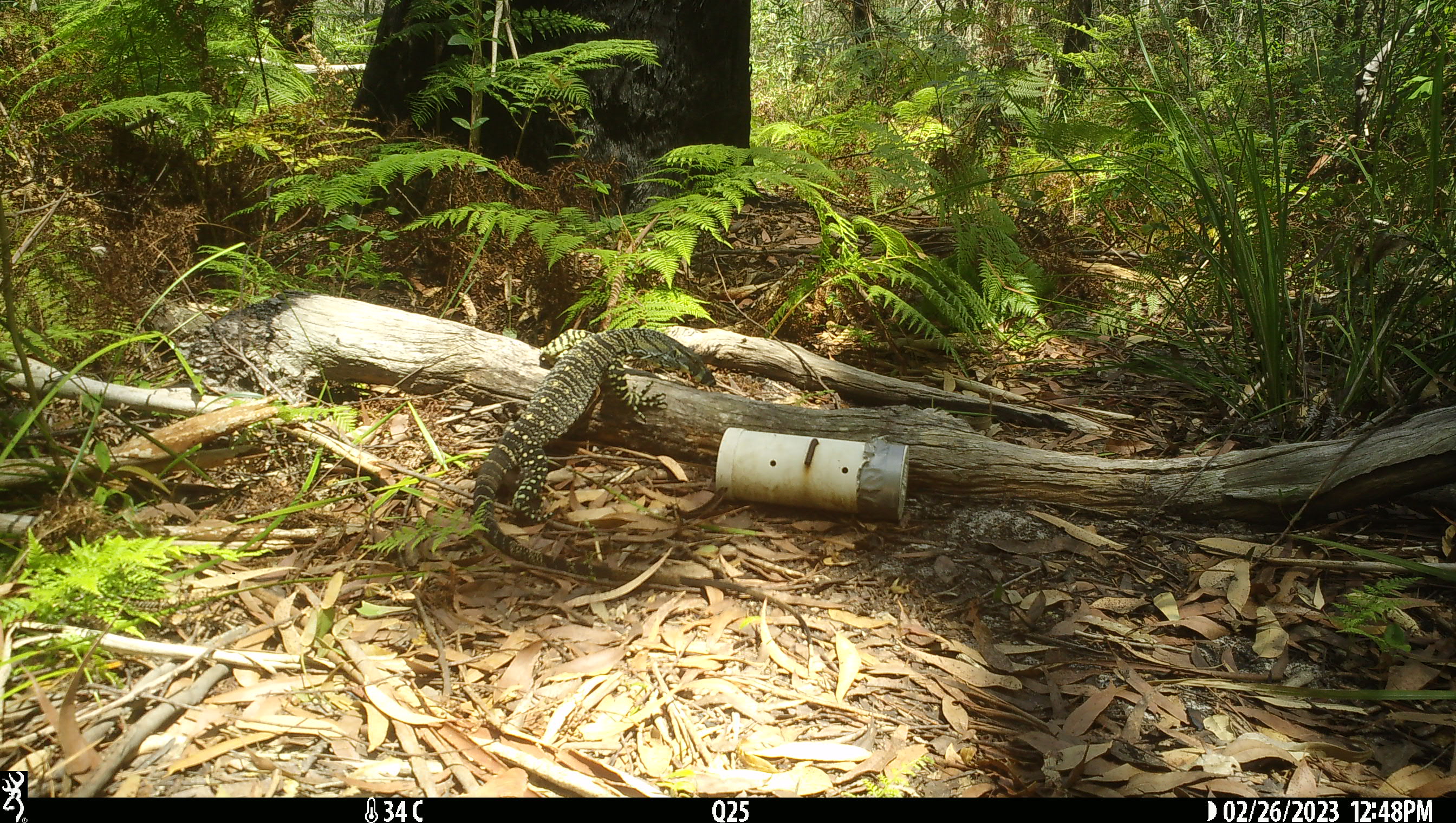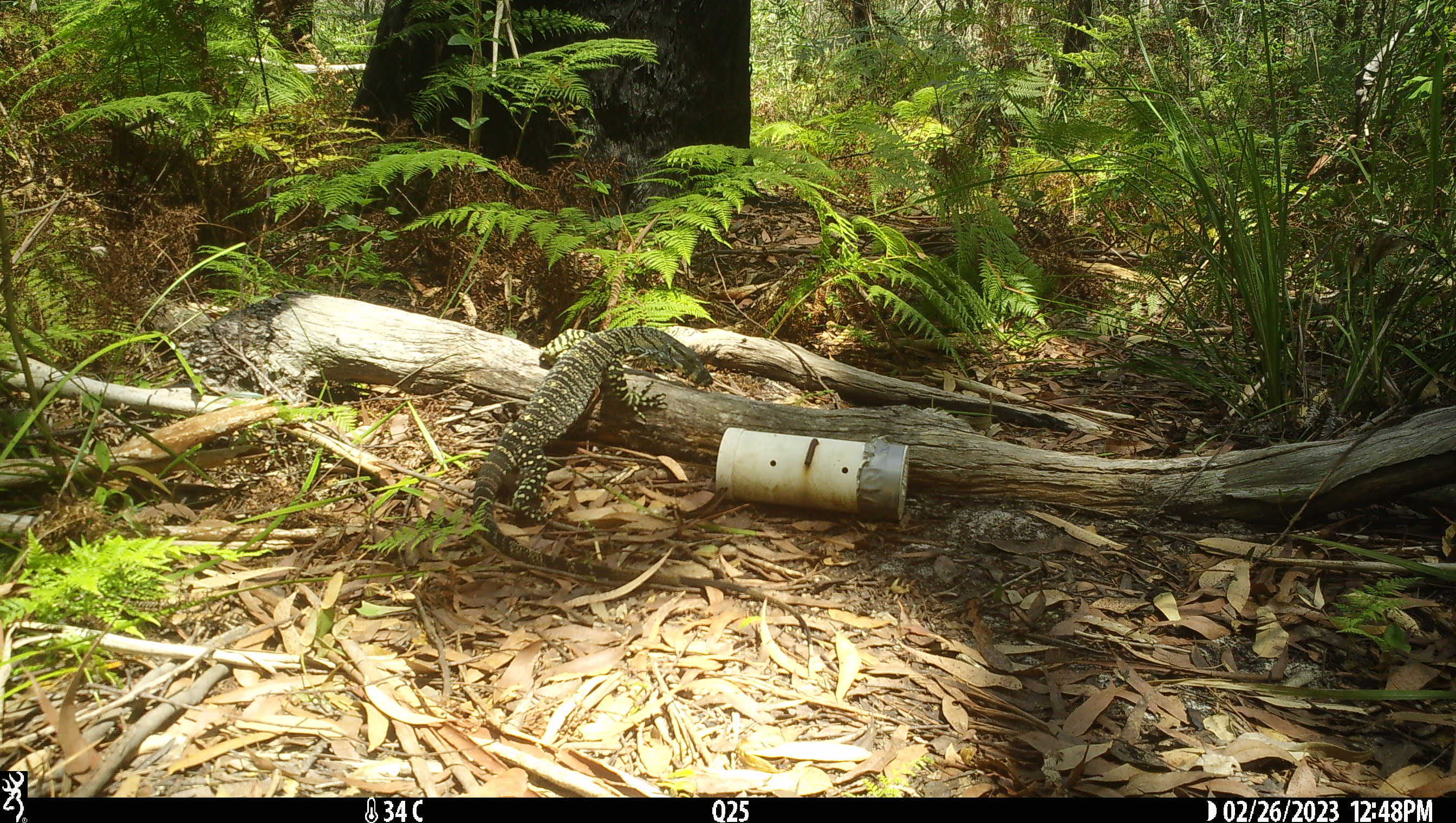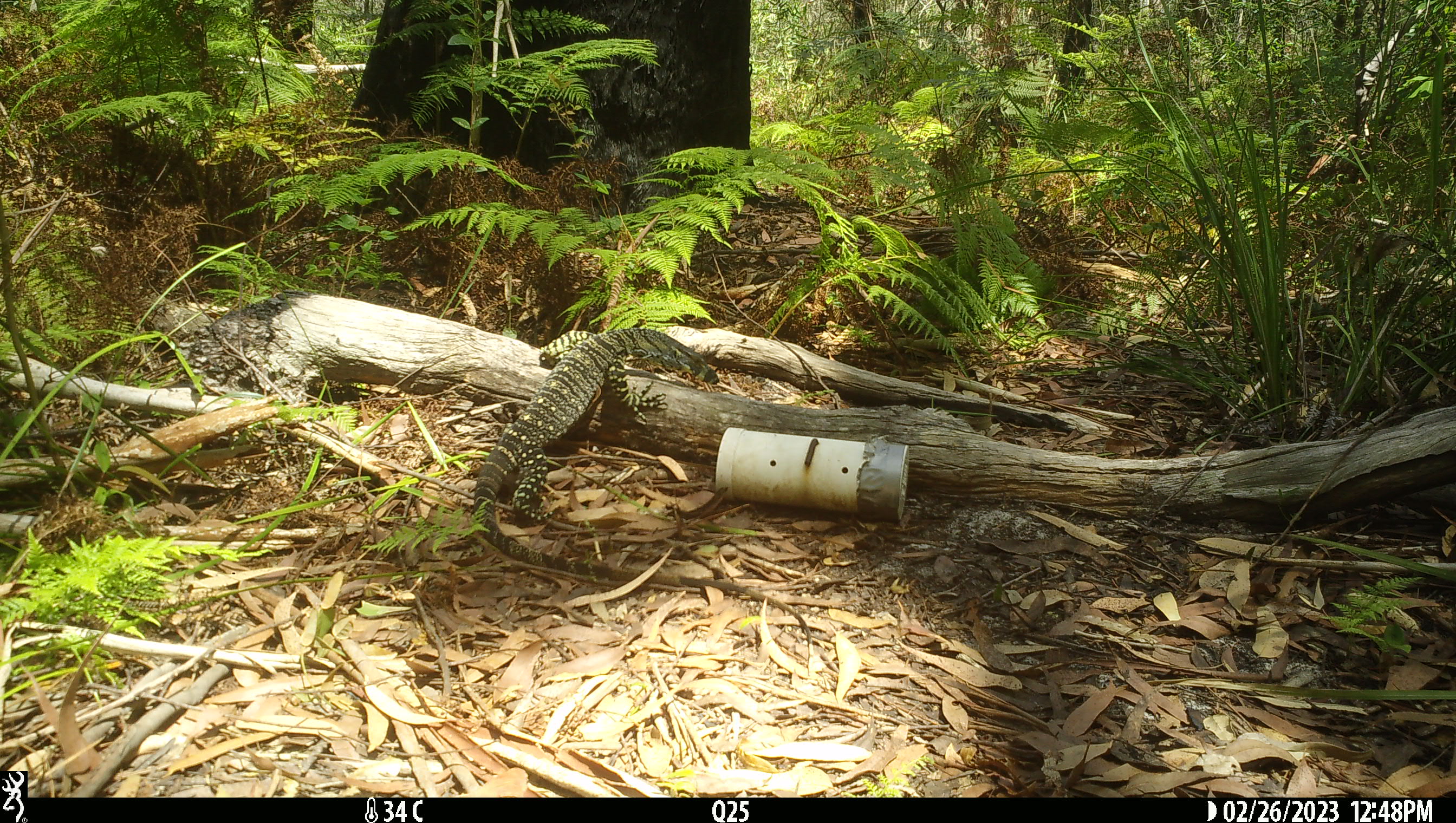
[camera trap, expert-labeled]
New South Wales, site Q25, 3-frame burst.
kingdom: Animalia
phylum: Chordata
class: Reptilia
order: Squamata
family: Varanidae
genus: Varanus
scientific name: Varanus varius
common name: lace monitor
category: goanna